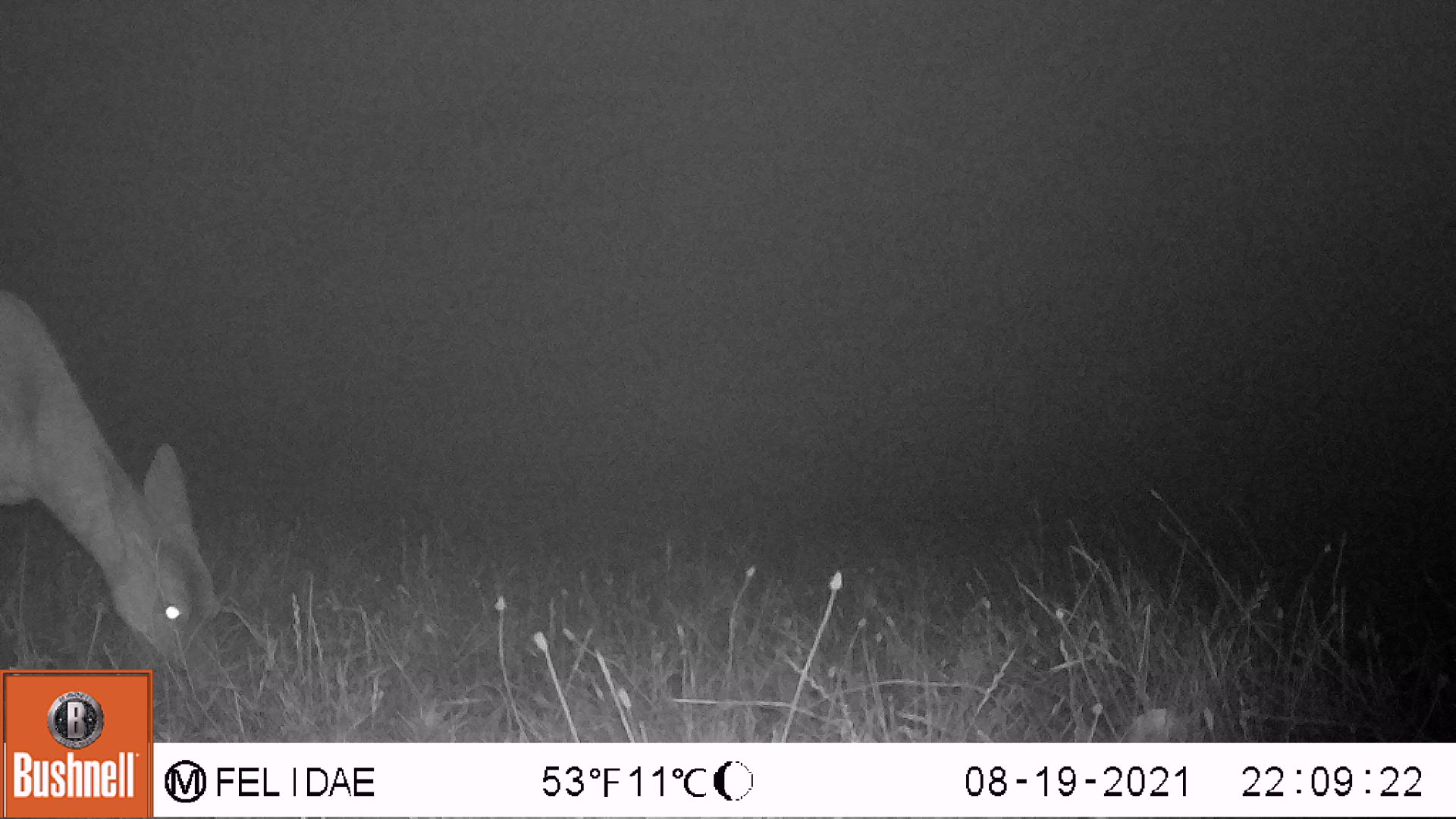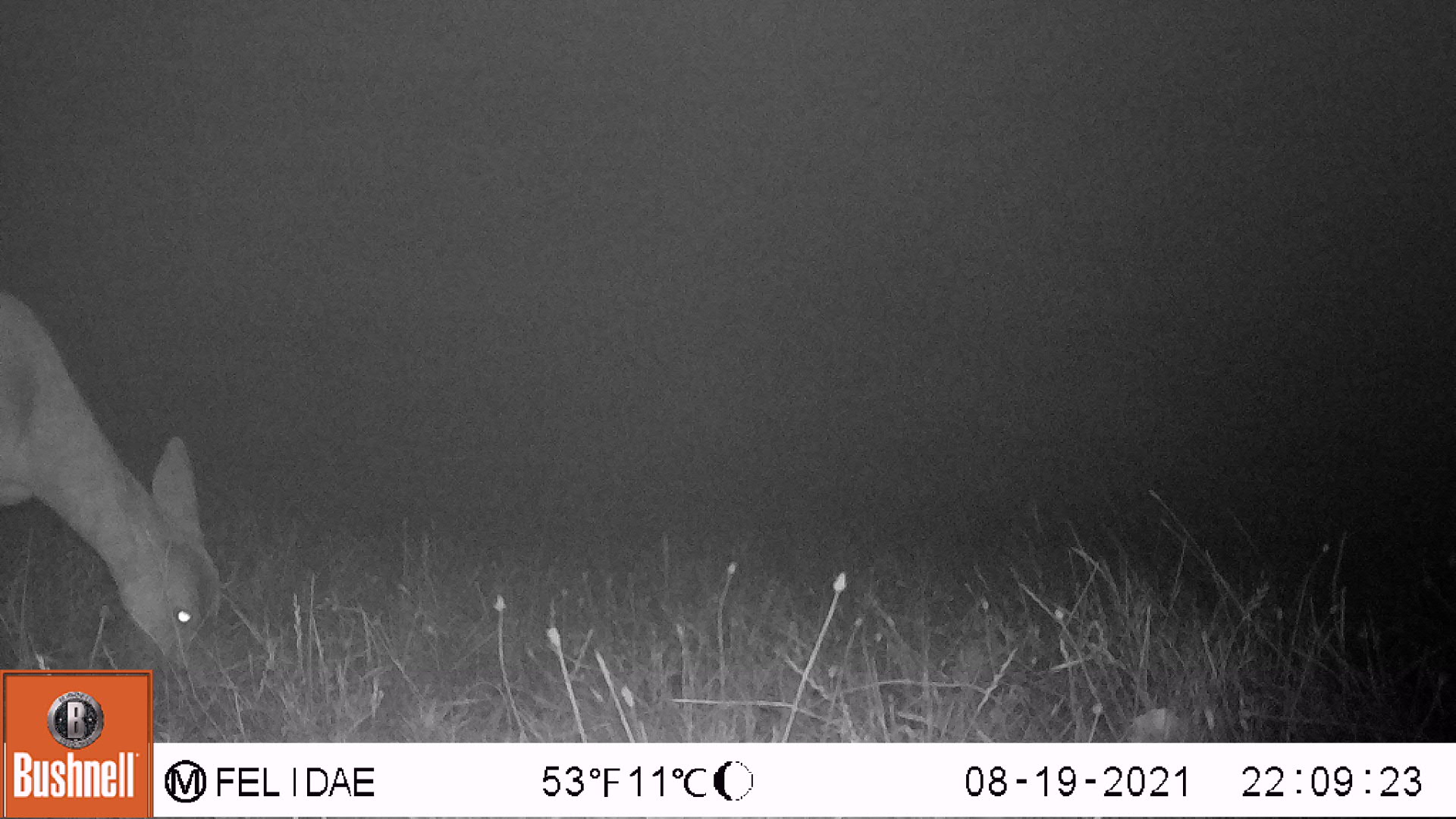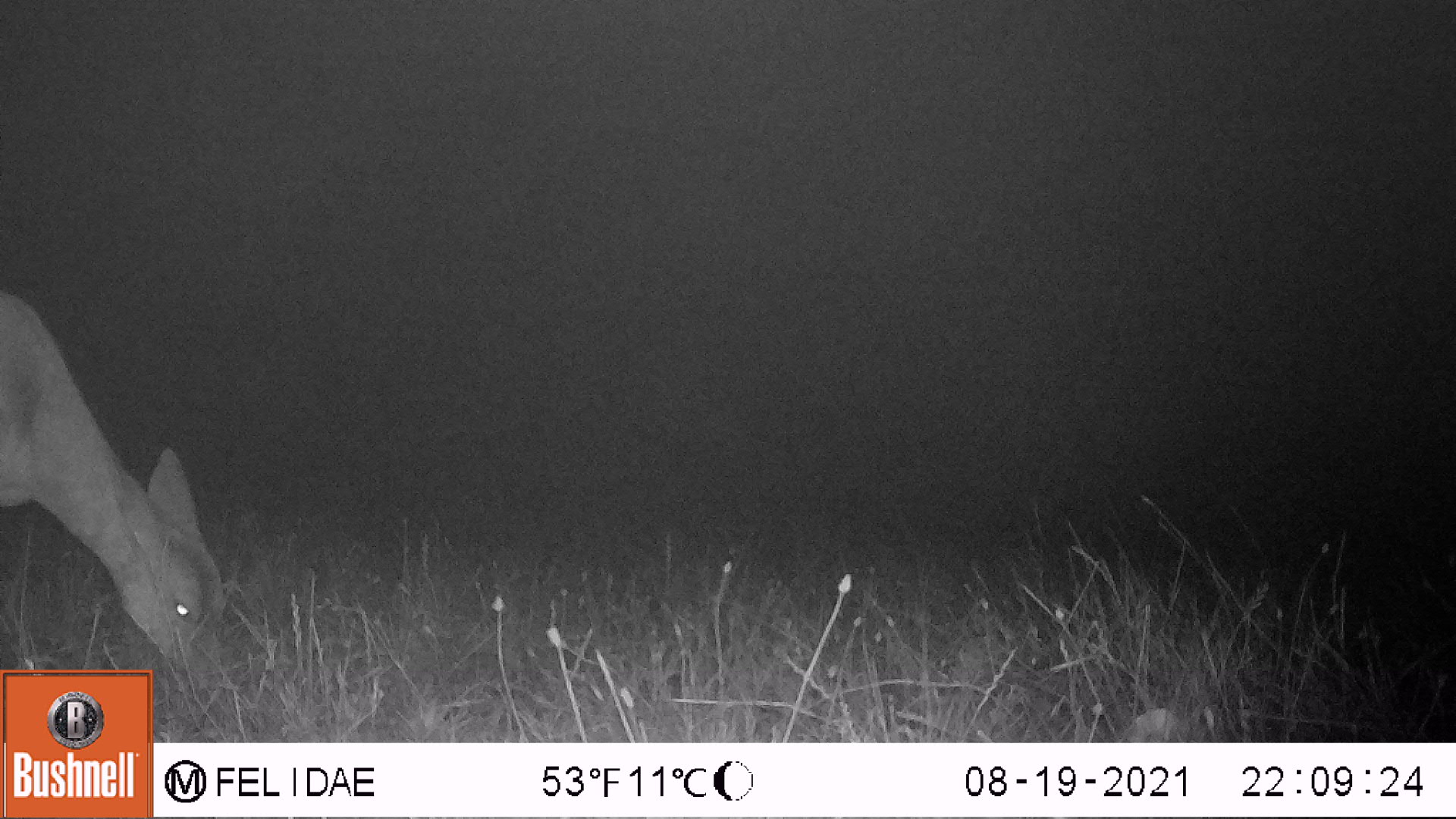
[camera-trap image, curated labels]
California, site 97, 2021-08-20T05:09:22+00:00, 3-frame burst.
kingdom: Animalia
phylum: Chordata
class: Mammalia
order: Artiodactyla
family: Cervidae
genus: Odocoileus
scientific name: Odocoileus hemionus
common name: mule deer